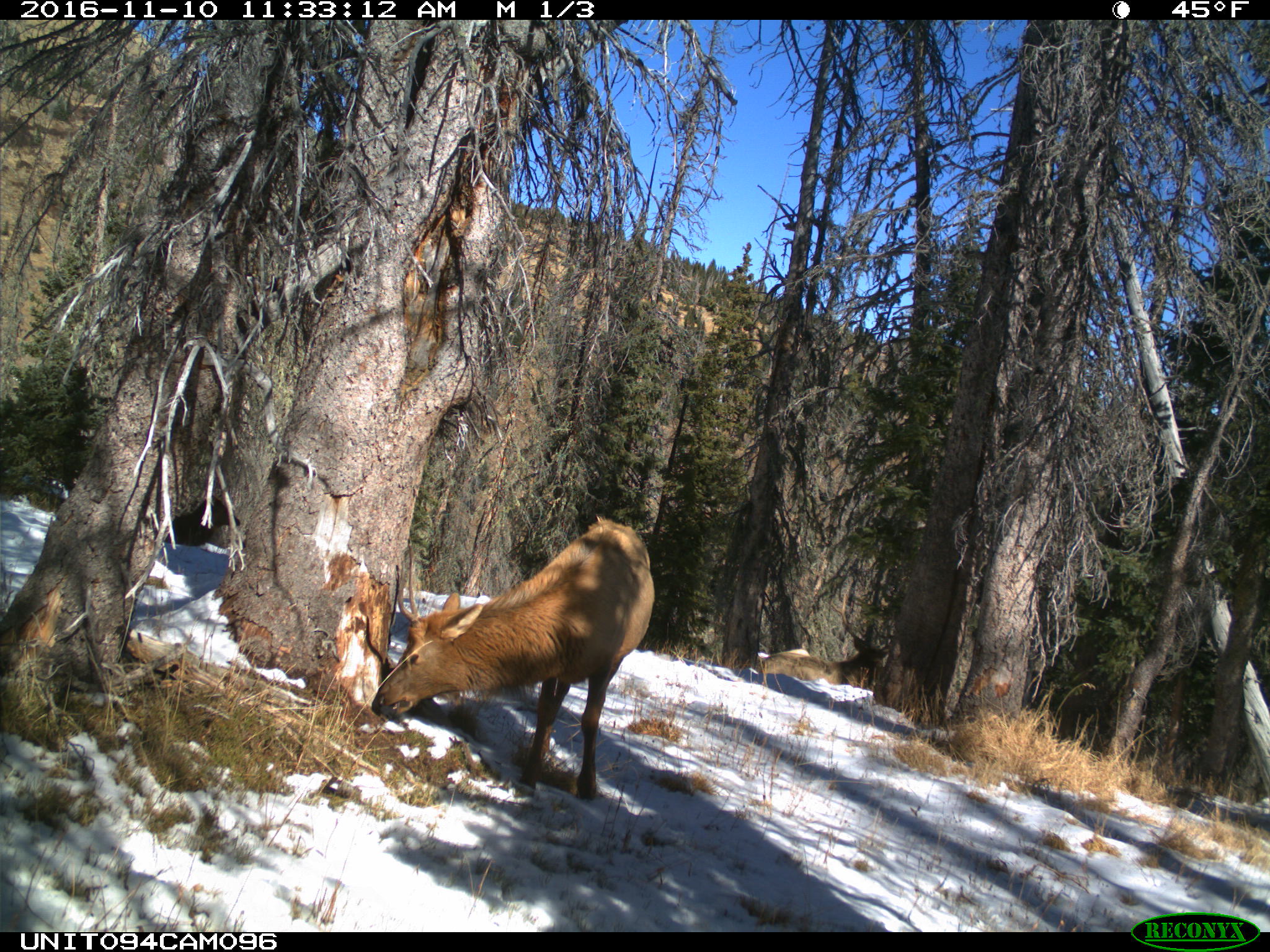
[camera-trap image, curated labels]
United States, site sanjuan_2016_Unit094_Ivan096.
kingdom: Animalia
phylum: Chordata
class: Mammalia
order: Artiodactyla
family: Cervidae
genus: Cervus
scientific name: Cervus elaphus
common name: red deer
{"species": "Cervus elaphus (red deer)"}